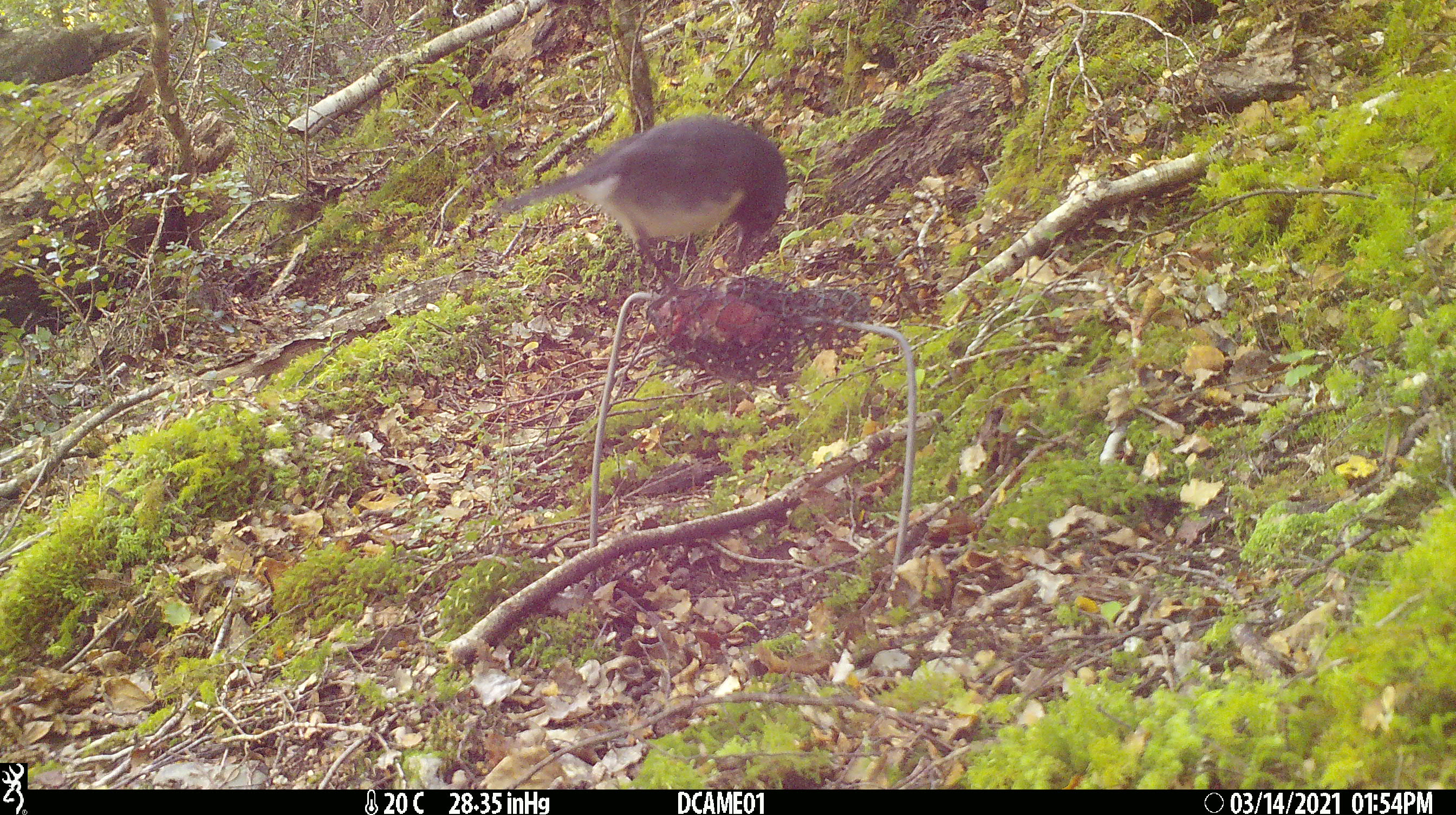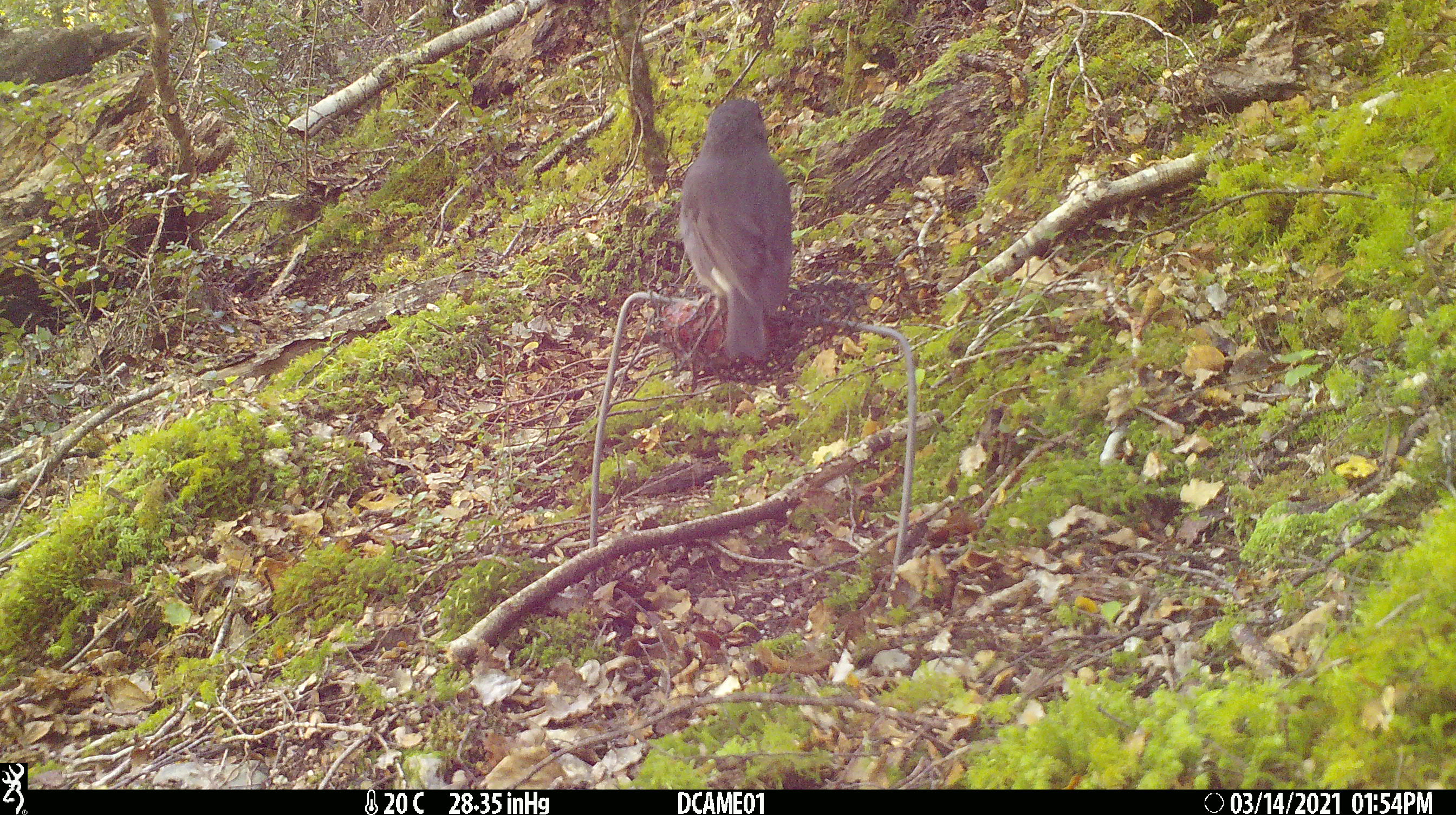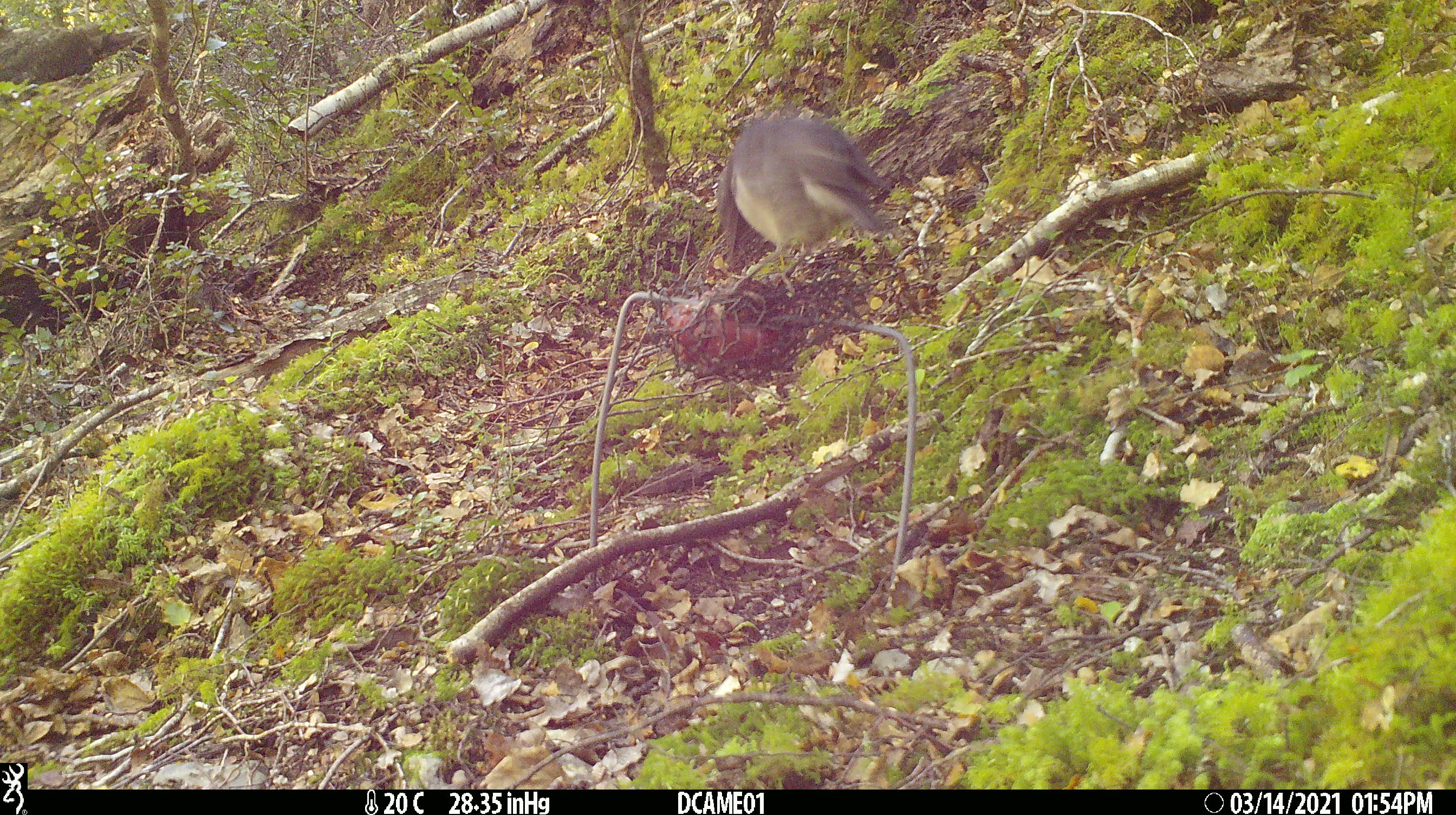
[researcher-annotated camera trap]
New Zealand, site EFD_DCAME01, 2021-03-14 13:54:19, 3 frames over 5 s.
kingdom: Animalia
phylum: Chordata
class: Aves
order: Passeriformes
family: Petroicidae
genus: Petroica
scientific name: Petroica australis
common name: new zealand robin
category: robin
Robin (new zealand robin) (Petroica australis).